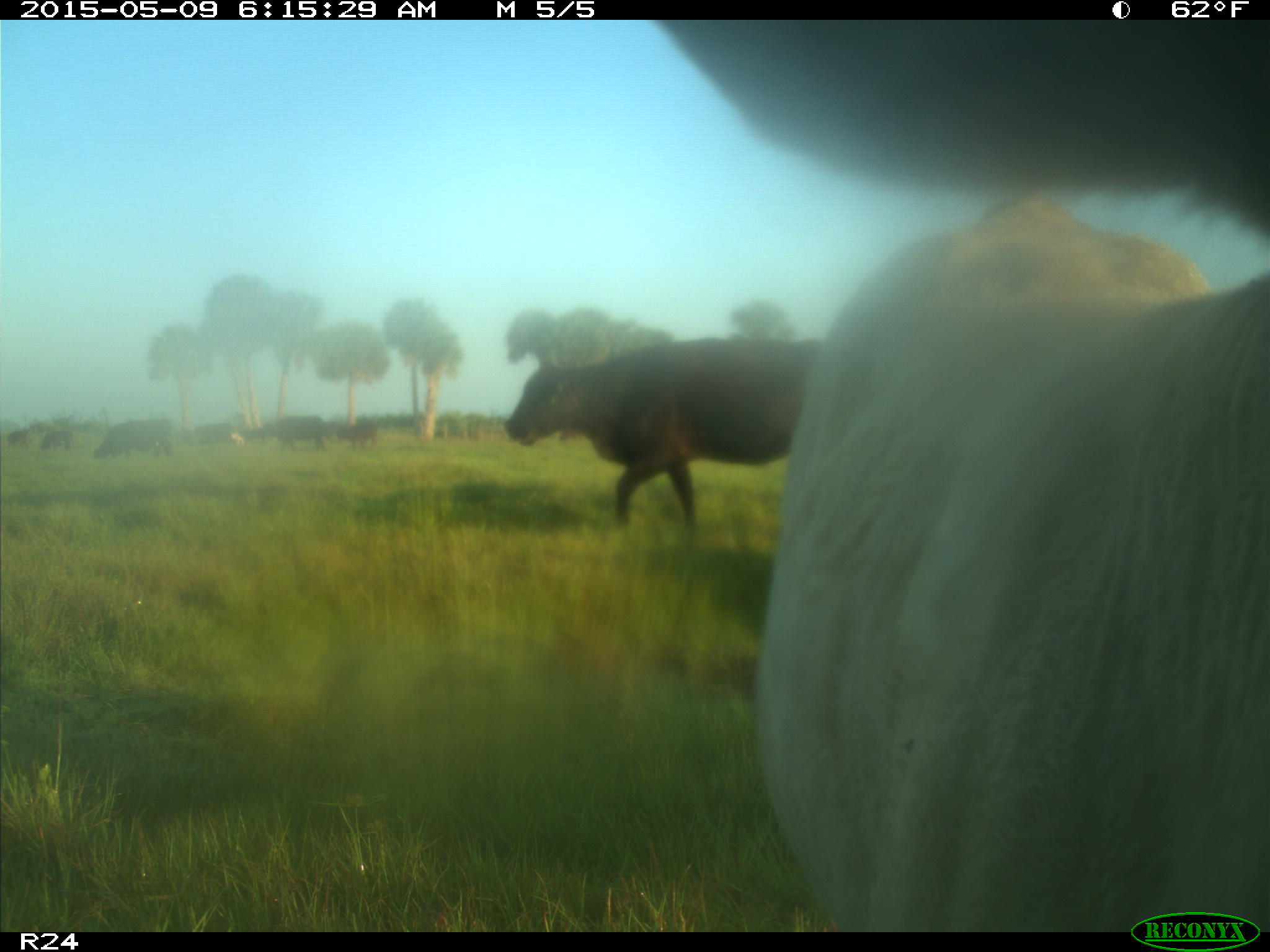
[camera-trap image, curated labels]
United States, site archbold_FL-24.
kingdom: Animalia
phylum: Chordata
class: Mammalia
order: Artiodactyla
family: Bovidae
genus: Bos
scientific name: Bos taurus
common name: domestic cow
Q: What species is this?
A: Bos taurus (domestic cow).